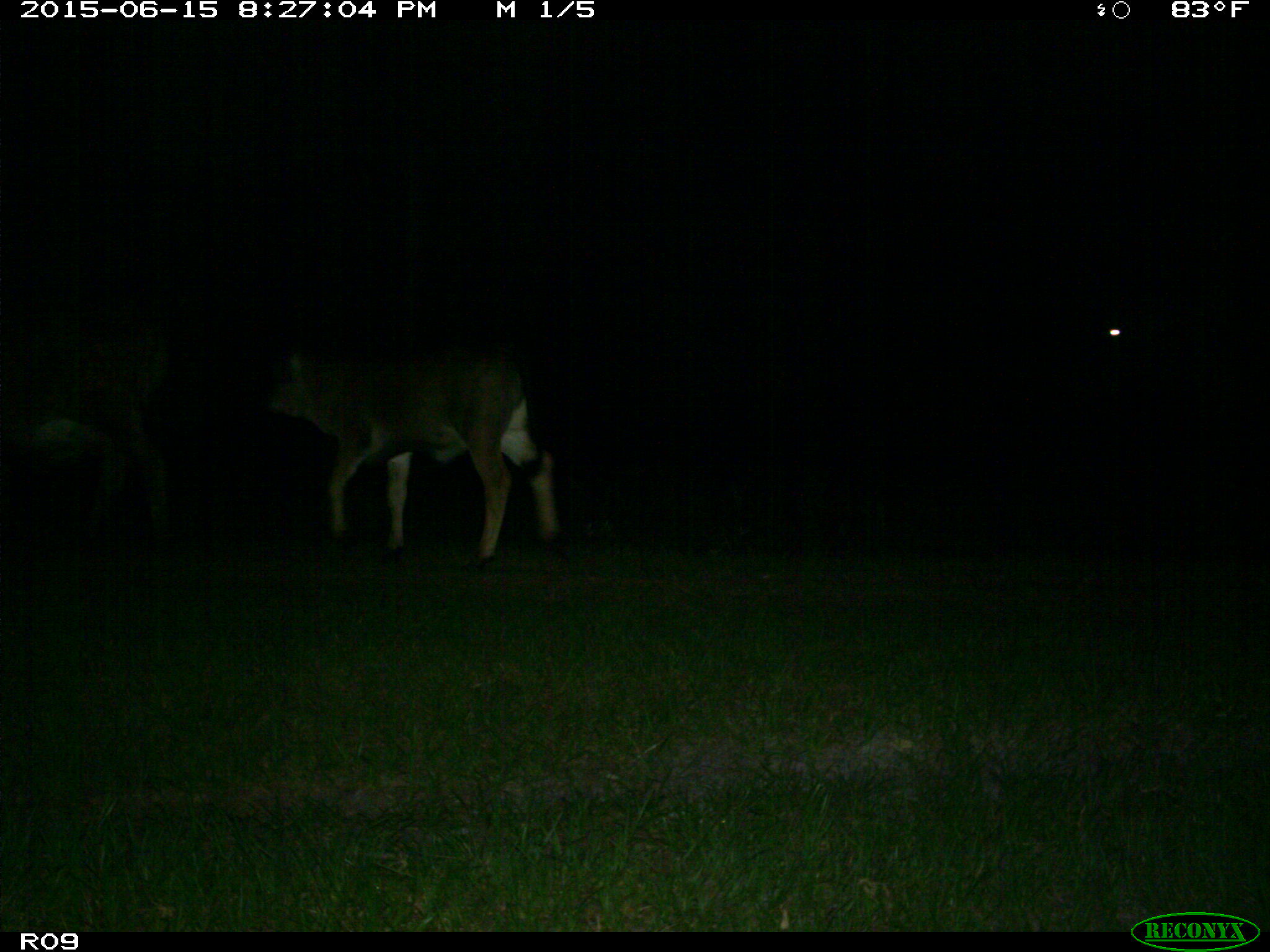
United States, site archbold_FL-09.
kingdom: Animalia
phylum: Chordata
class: Mammalia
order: Artiodactyla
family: Bovidae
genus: Bos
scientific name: Bos taurus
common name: domestic cow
Bos taurus (domestic cow).